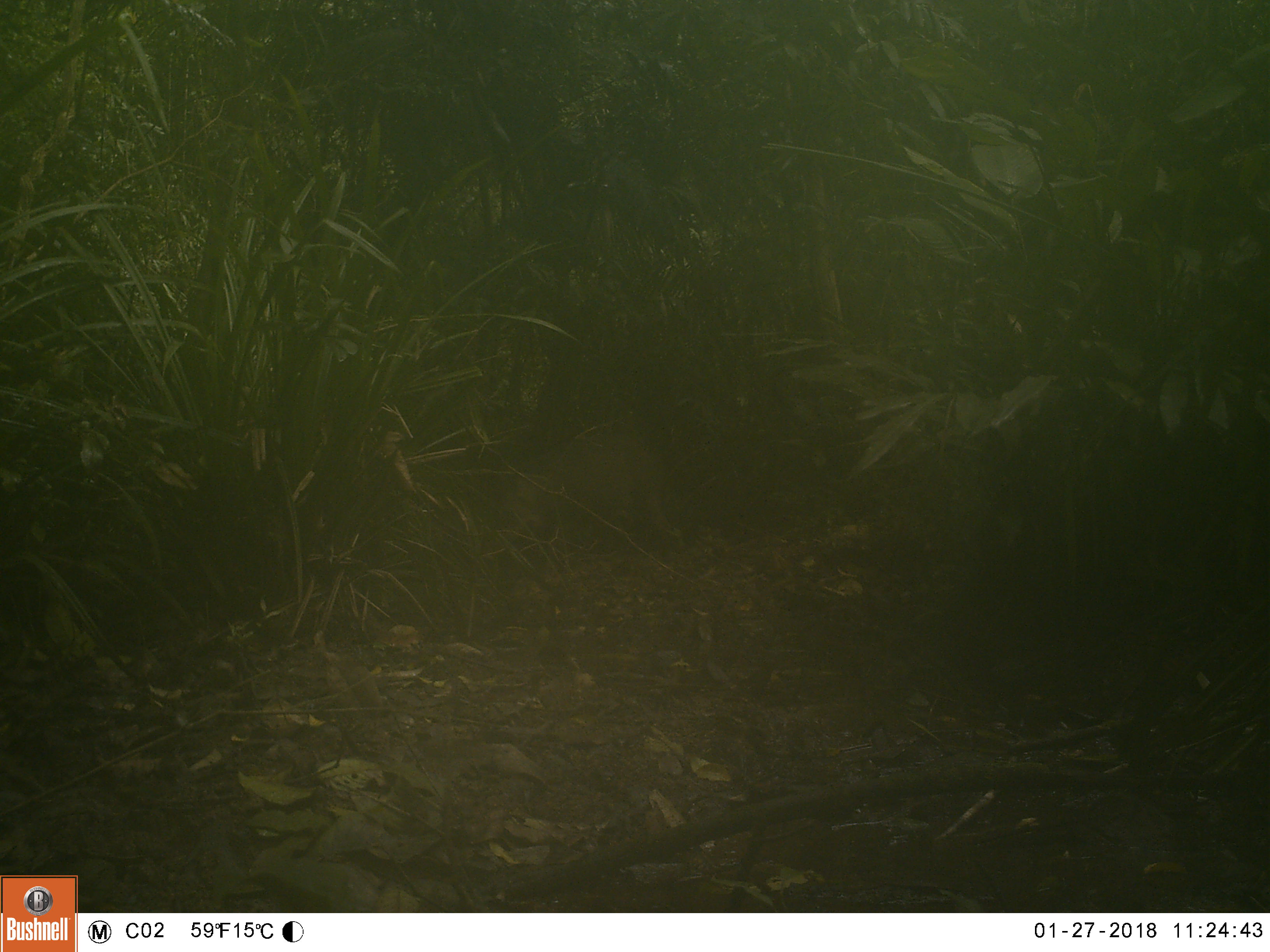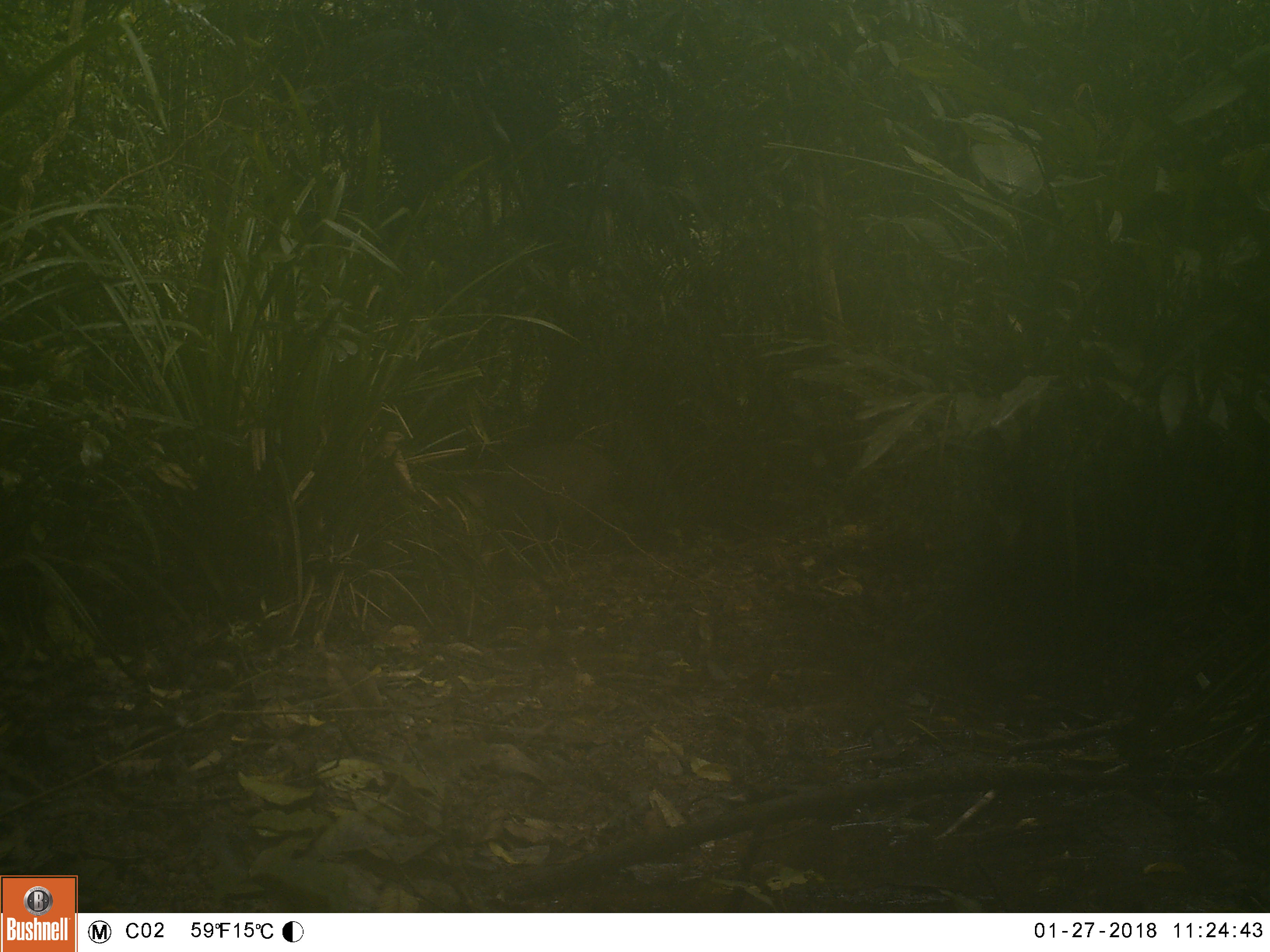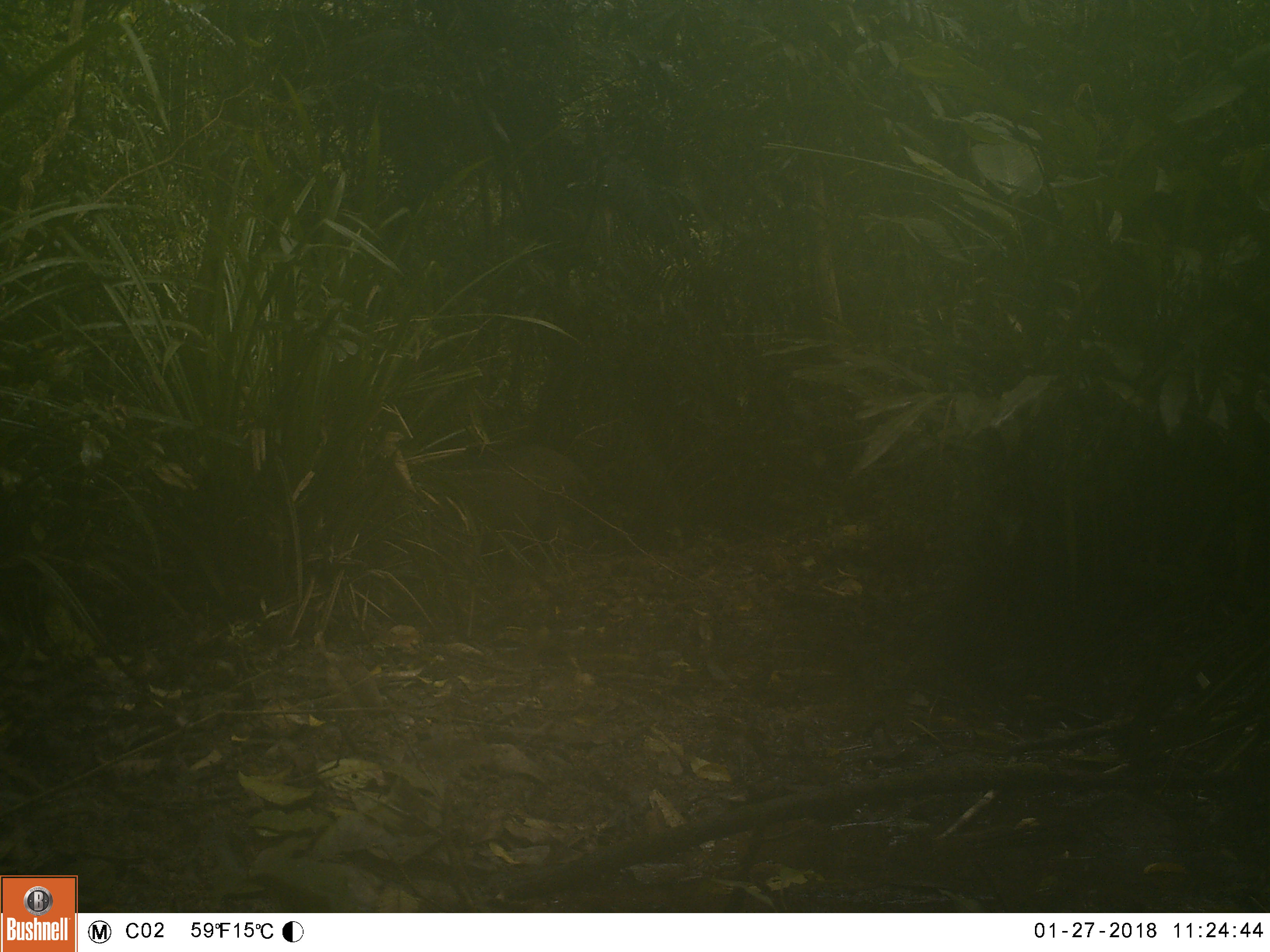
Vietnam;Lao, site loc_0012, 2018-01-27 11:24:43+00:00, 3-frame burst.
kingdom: Animalia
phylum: Chordata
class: Mammalia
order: Artiodactyla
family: Suidae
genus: Sus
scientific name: Sus scrofa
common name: eurasian wild pig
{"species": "eurasian wild pig (Sus scrofa)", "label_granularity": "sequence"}